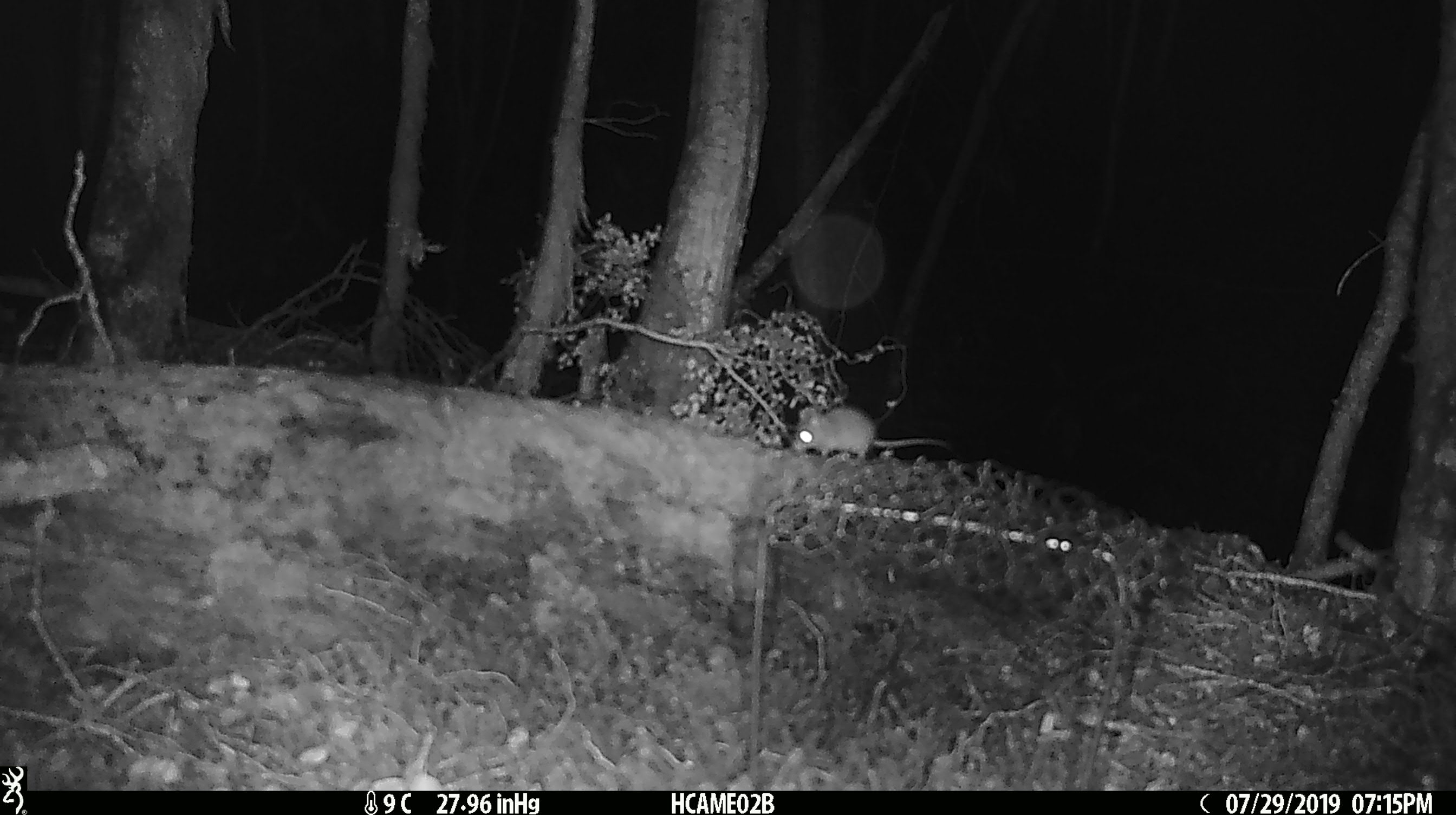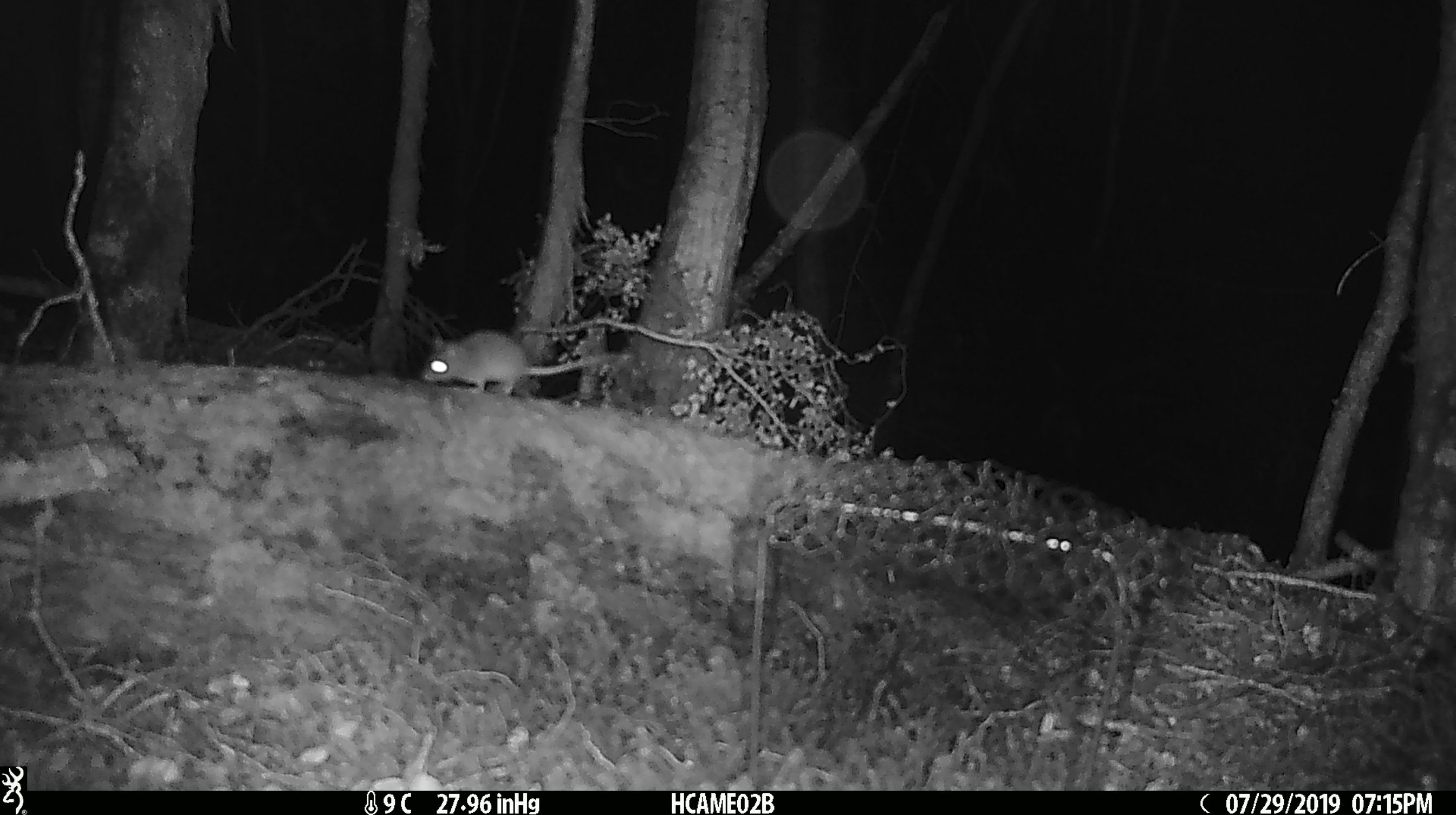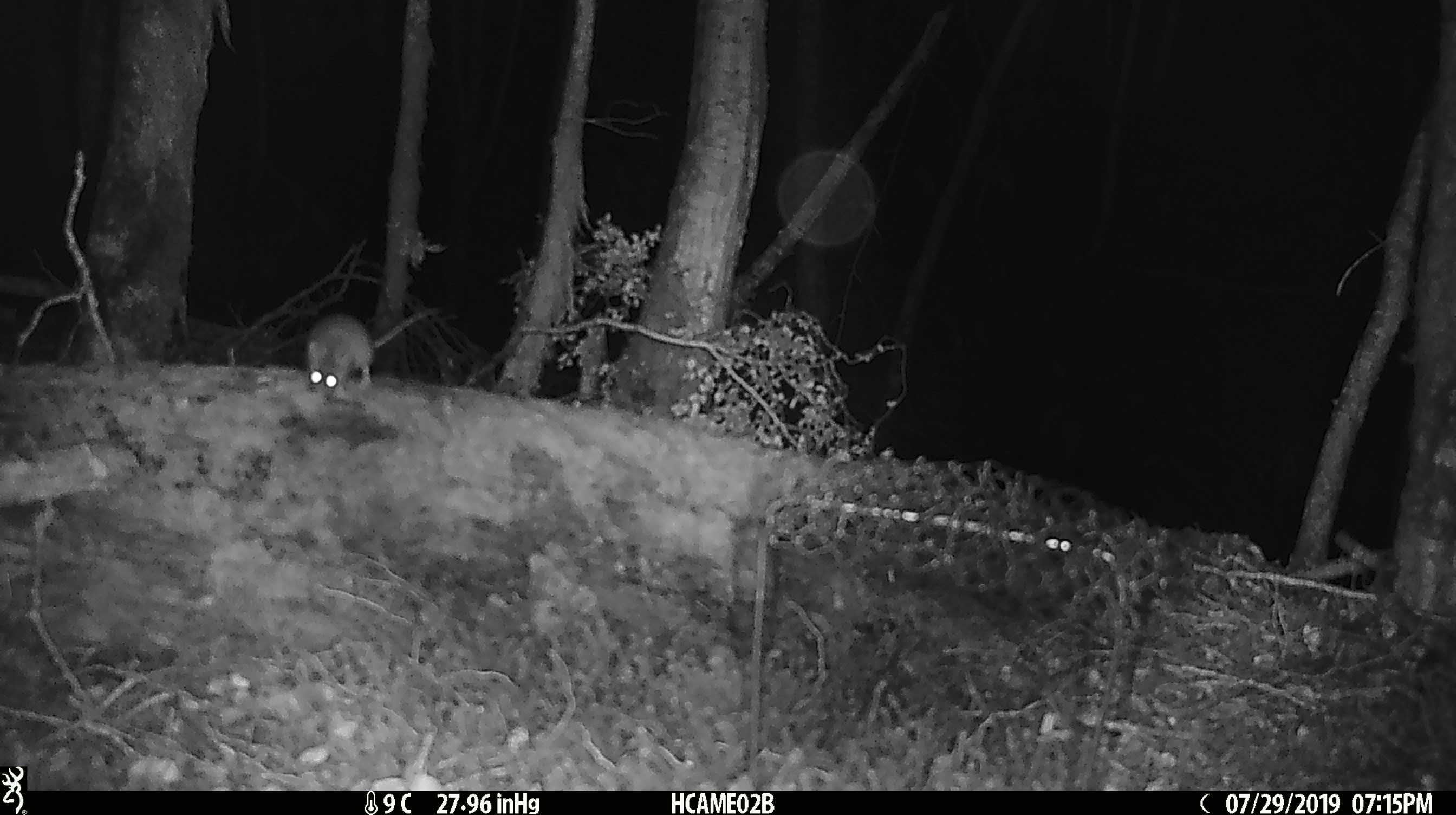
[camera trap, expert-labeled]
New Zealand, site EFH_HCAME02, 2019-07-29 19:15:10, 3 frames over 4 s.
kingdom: Animalia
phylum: Chordata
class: Mammalia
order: Rodentia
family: Muridae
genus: Mus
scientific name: Mus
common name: mouse